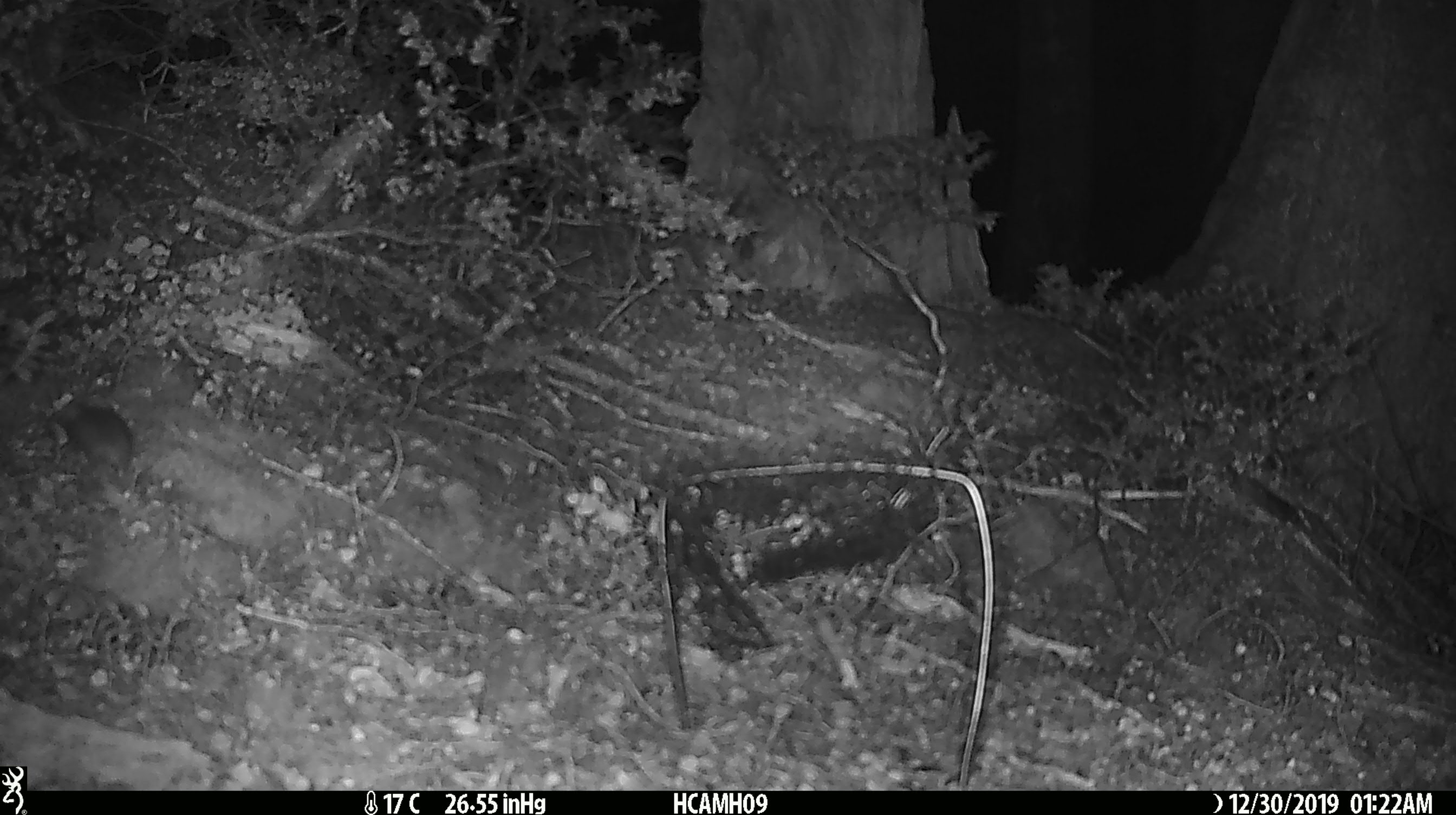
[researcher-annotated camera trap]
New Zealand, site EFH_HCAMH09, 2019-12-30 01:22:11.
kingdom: Animalia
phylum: Chordata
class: Mammalia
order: Rodentia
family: Muridae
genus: Mus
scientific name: Mus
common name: mouse